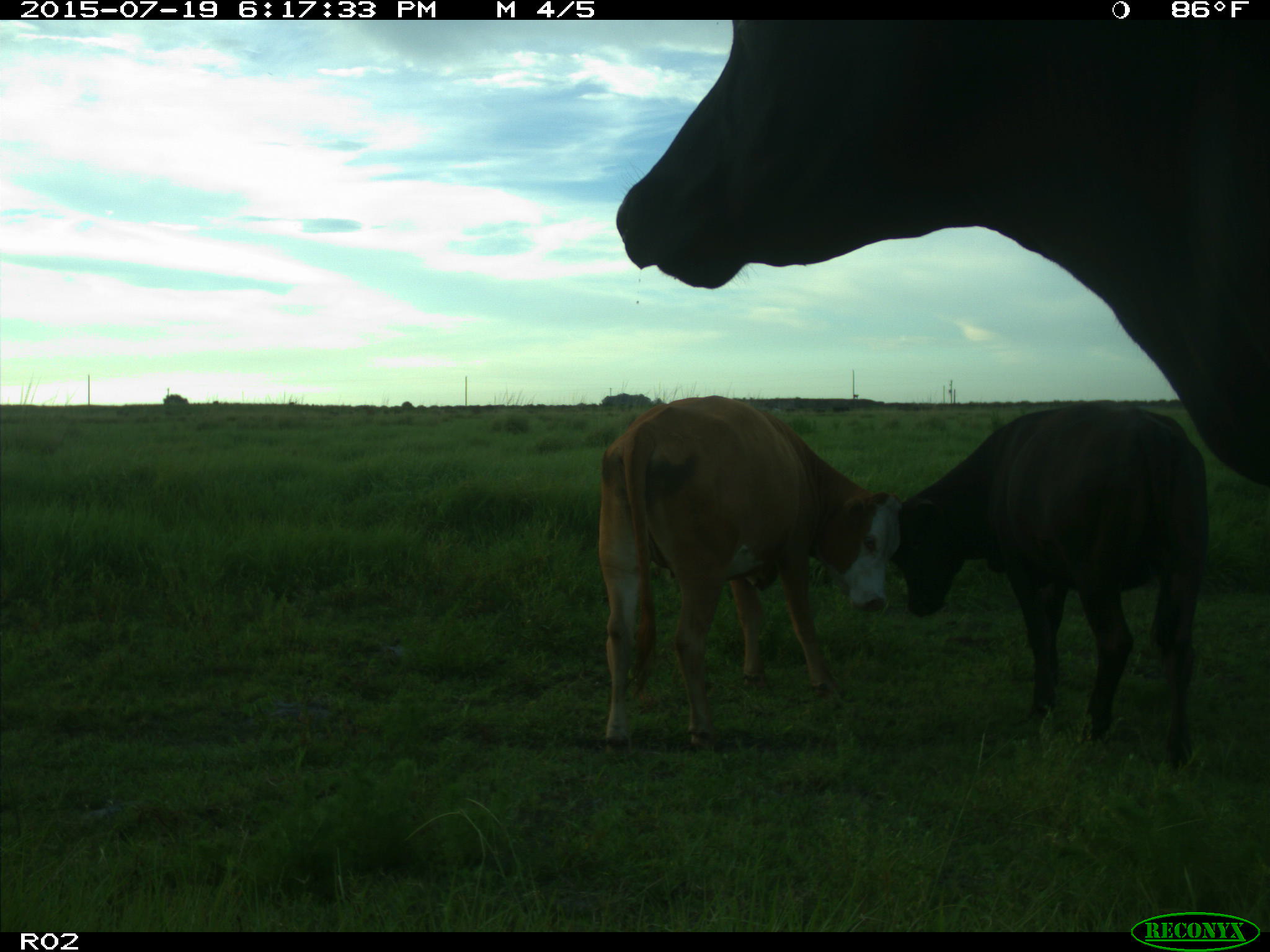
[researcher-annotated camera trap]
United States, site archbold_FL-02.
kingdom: Animalia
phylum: Chordata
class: Mammalia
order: Artiodactyla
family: Bovidae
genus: Bos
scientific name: Bos taurus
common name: domestic cow